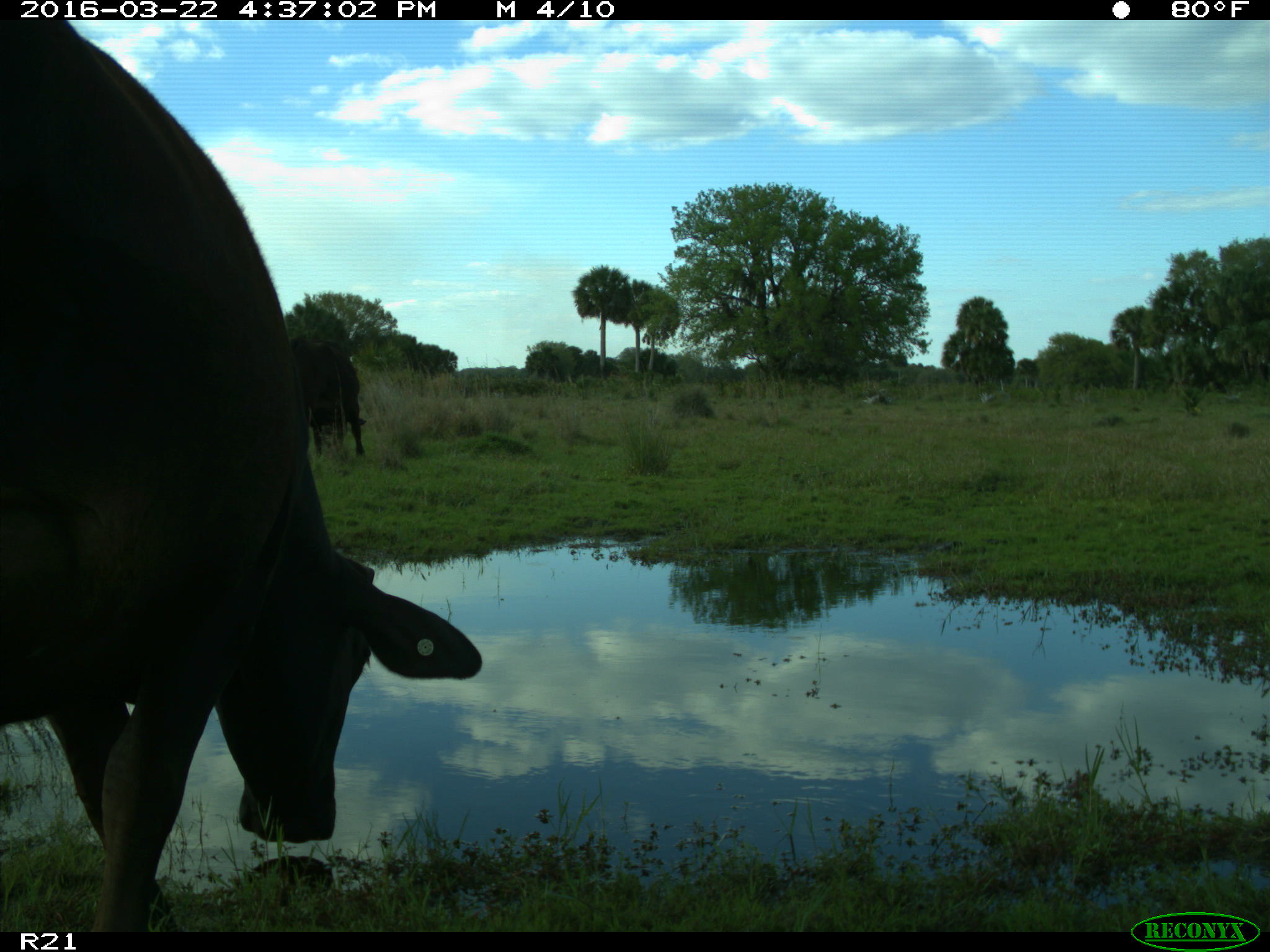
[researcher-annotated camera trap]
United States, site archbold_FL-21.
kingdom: Animalia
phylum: Chordata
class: Mammalia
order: Artiodactyla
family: Bovidae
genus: Bos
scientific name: Bos taurus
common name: domestic cow